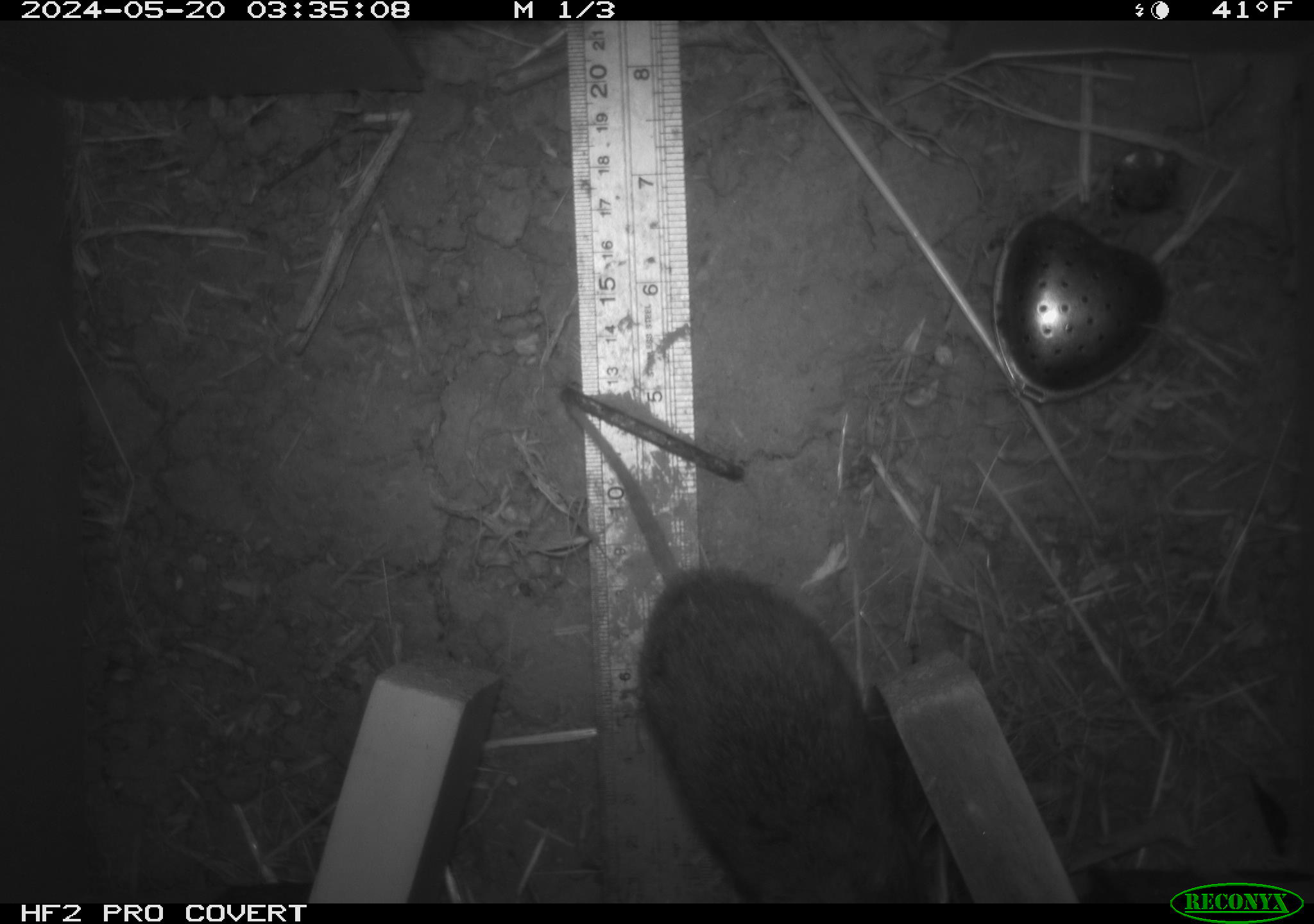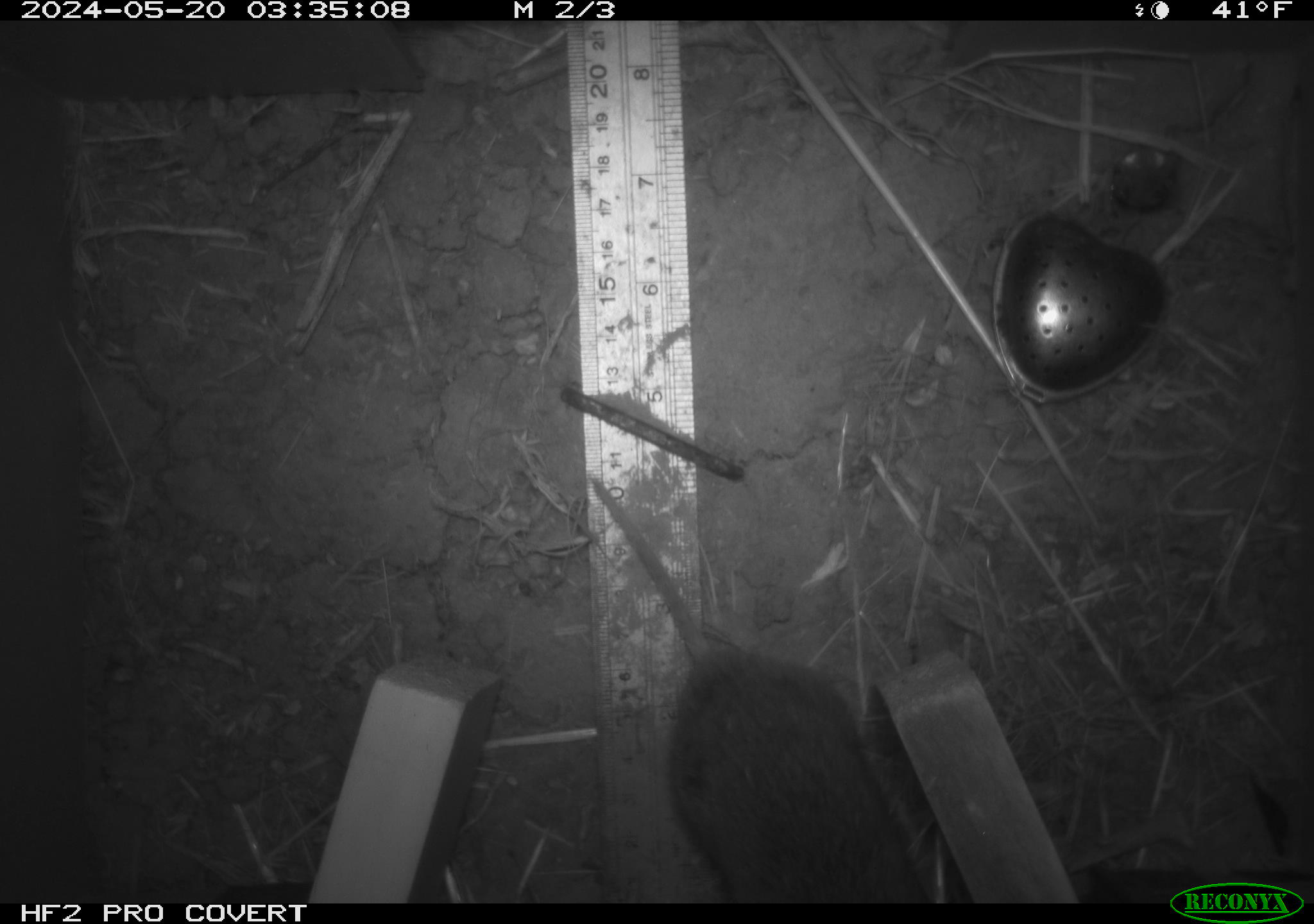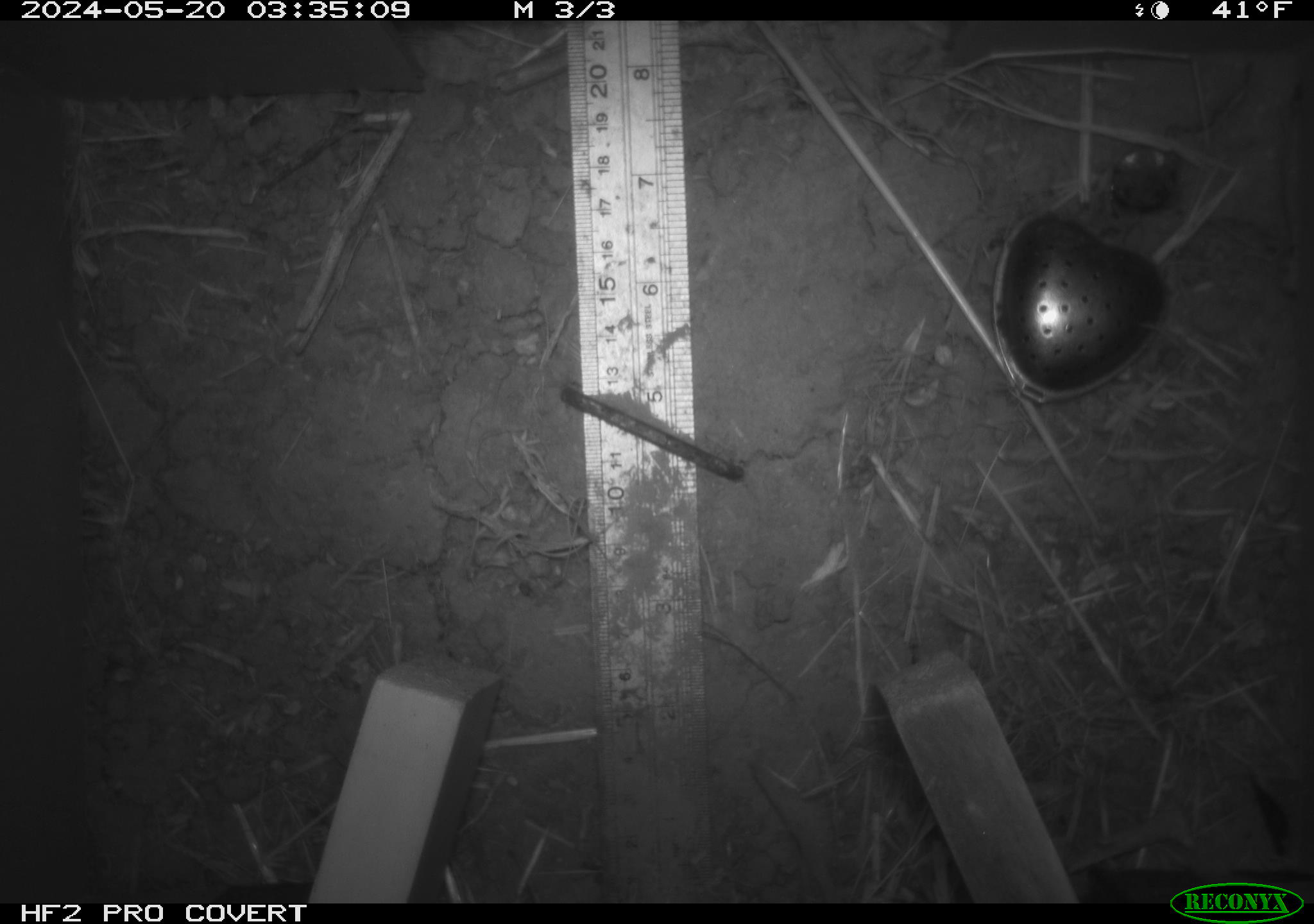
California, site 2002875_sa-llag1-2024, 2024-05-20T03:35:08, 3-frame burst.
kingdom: Animalia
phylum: Chordata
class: Mammalia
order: Rodentia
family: Cricetidae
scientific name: Arvicolinae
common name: voles, lemmings, and muskrats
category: arvicolinae subfamily